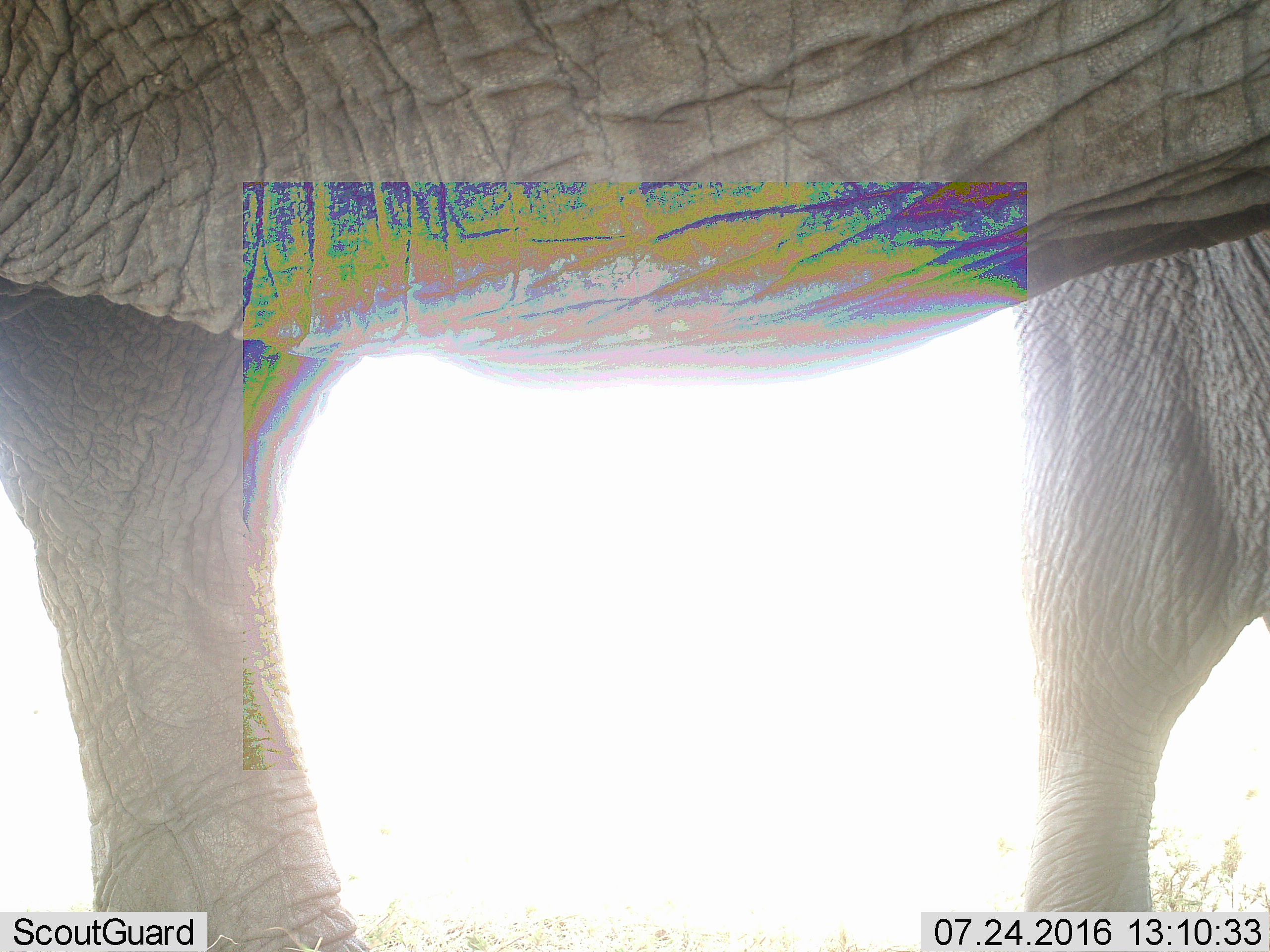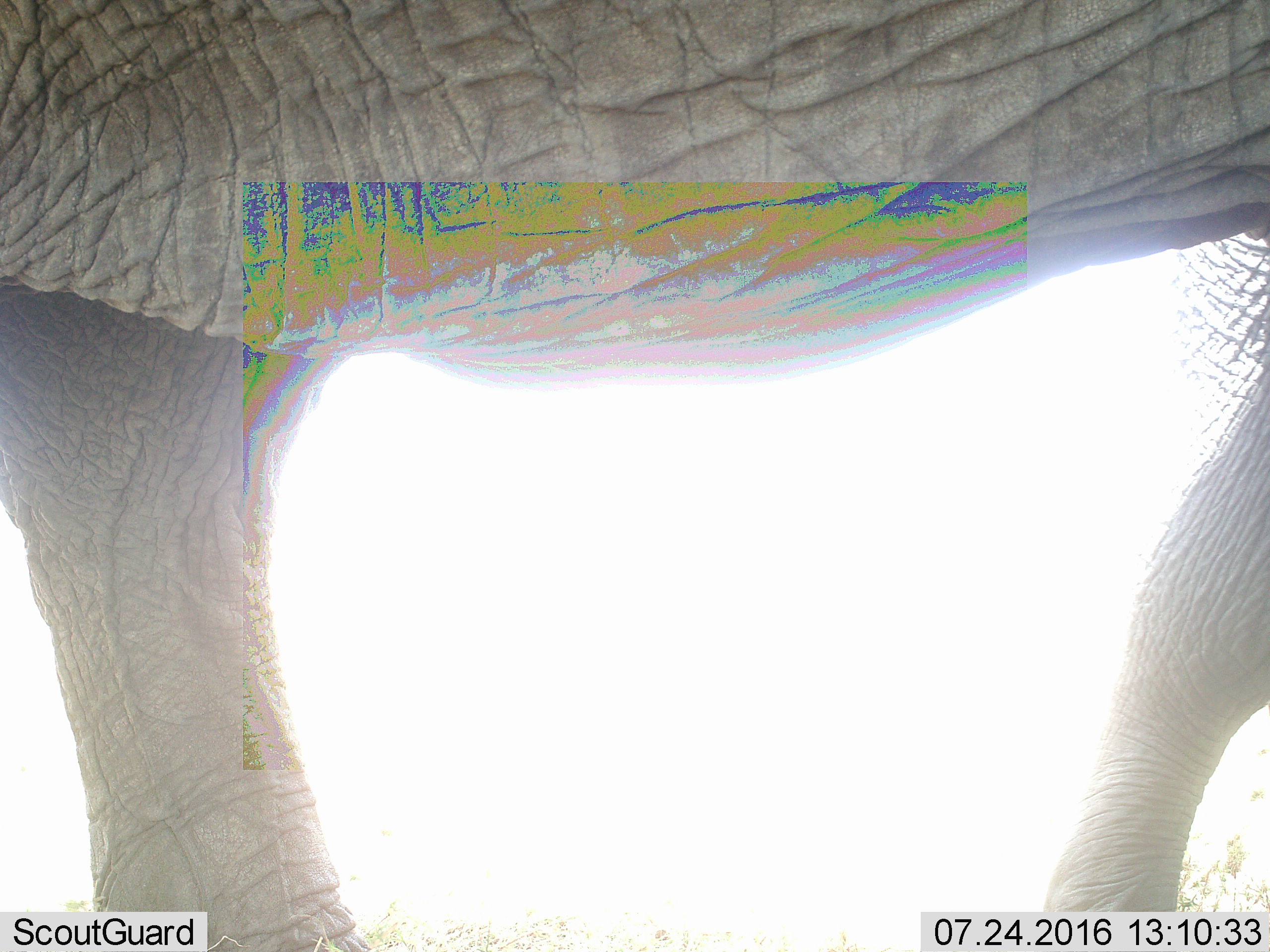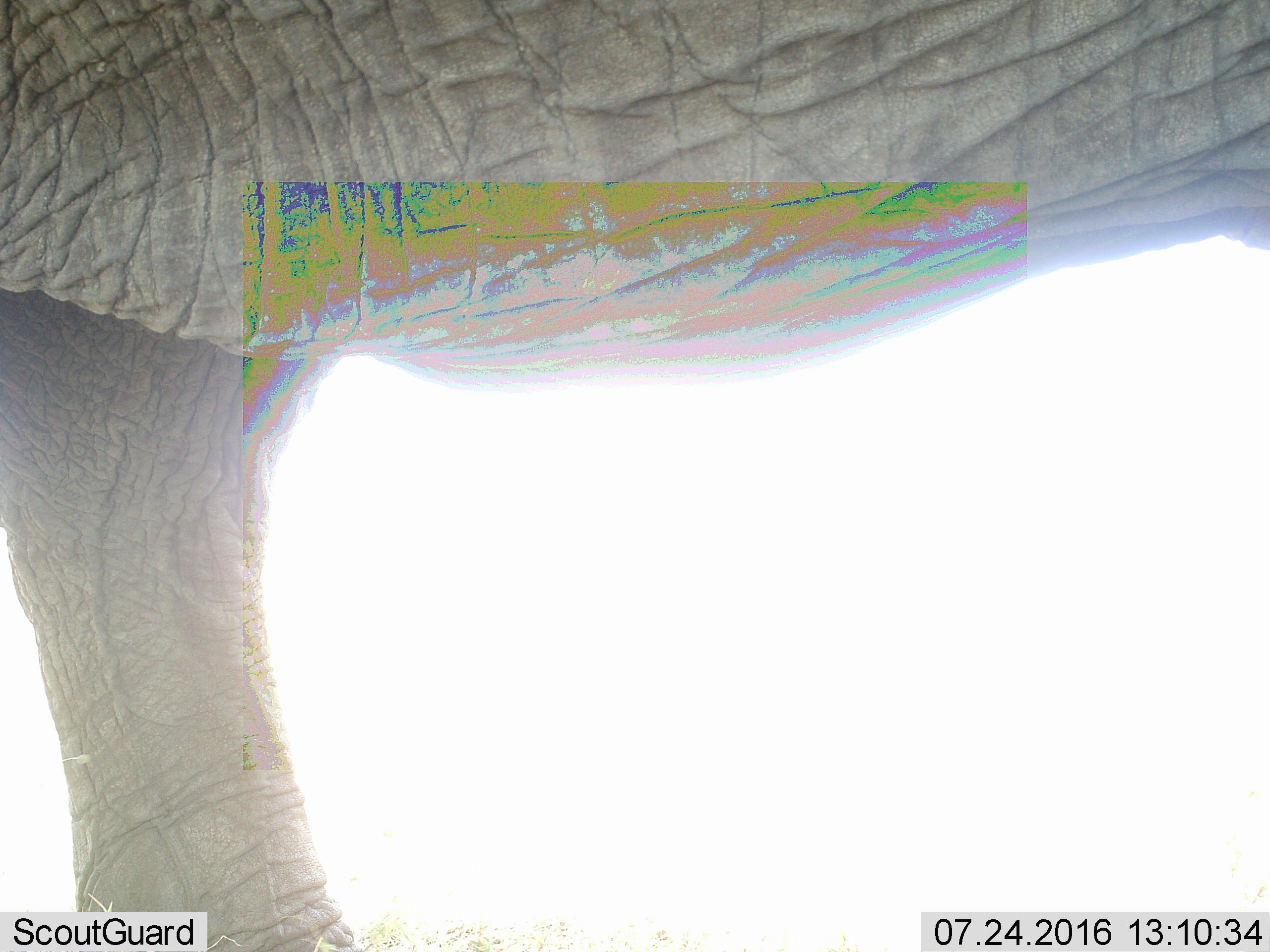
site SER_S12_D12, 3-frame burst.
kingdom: Animalia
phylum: Chordata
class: Mammalia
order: Proboscidea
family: Elephantidae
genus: Loxodonta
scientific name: Loxodonta africana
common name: african bush elephant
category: elephant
Elephant (african bush elephant) (Loxodonta africana), count 1. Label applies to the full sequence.